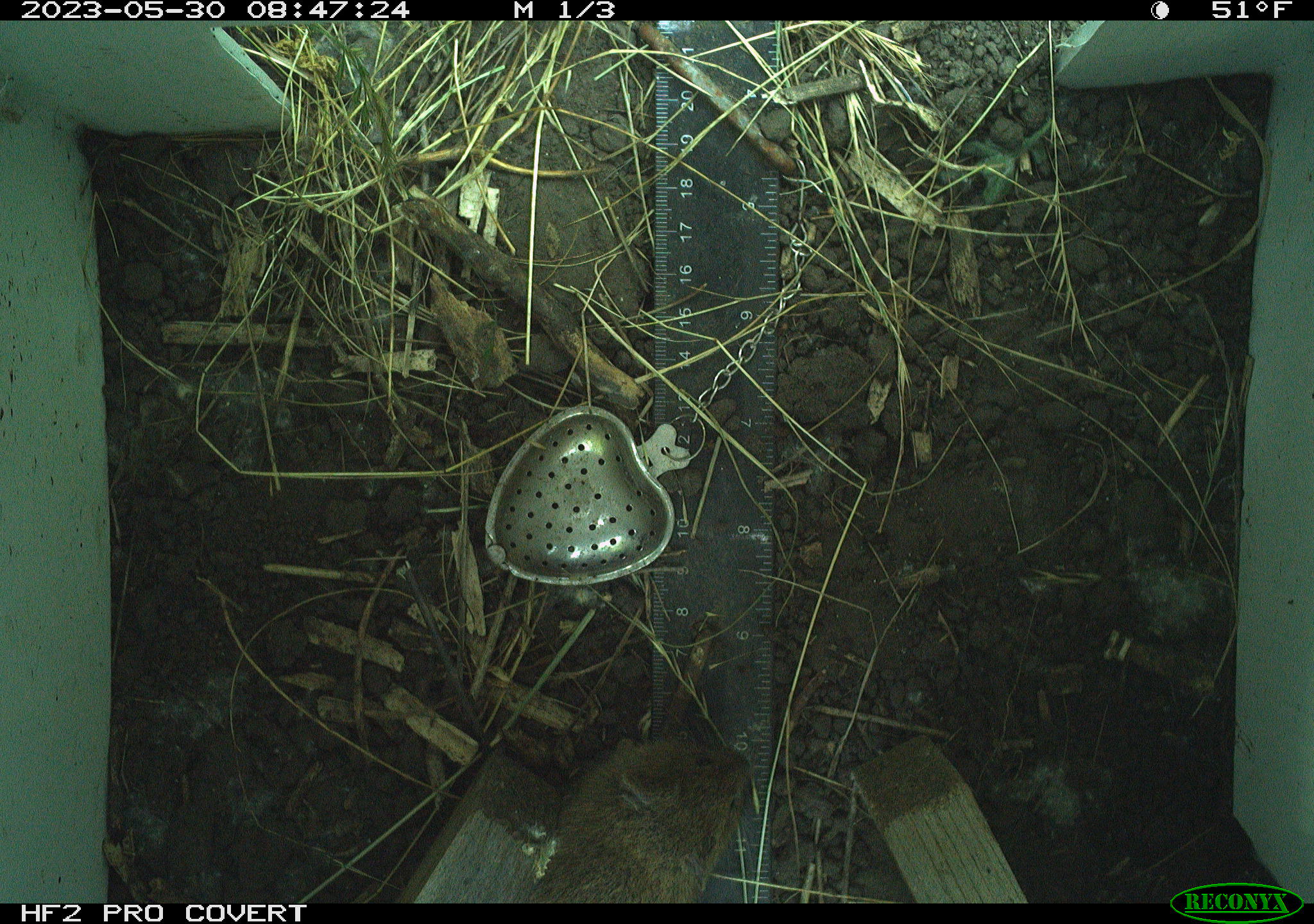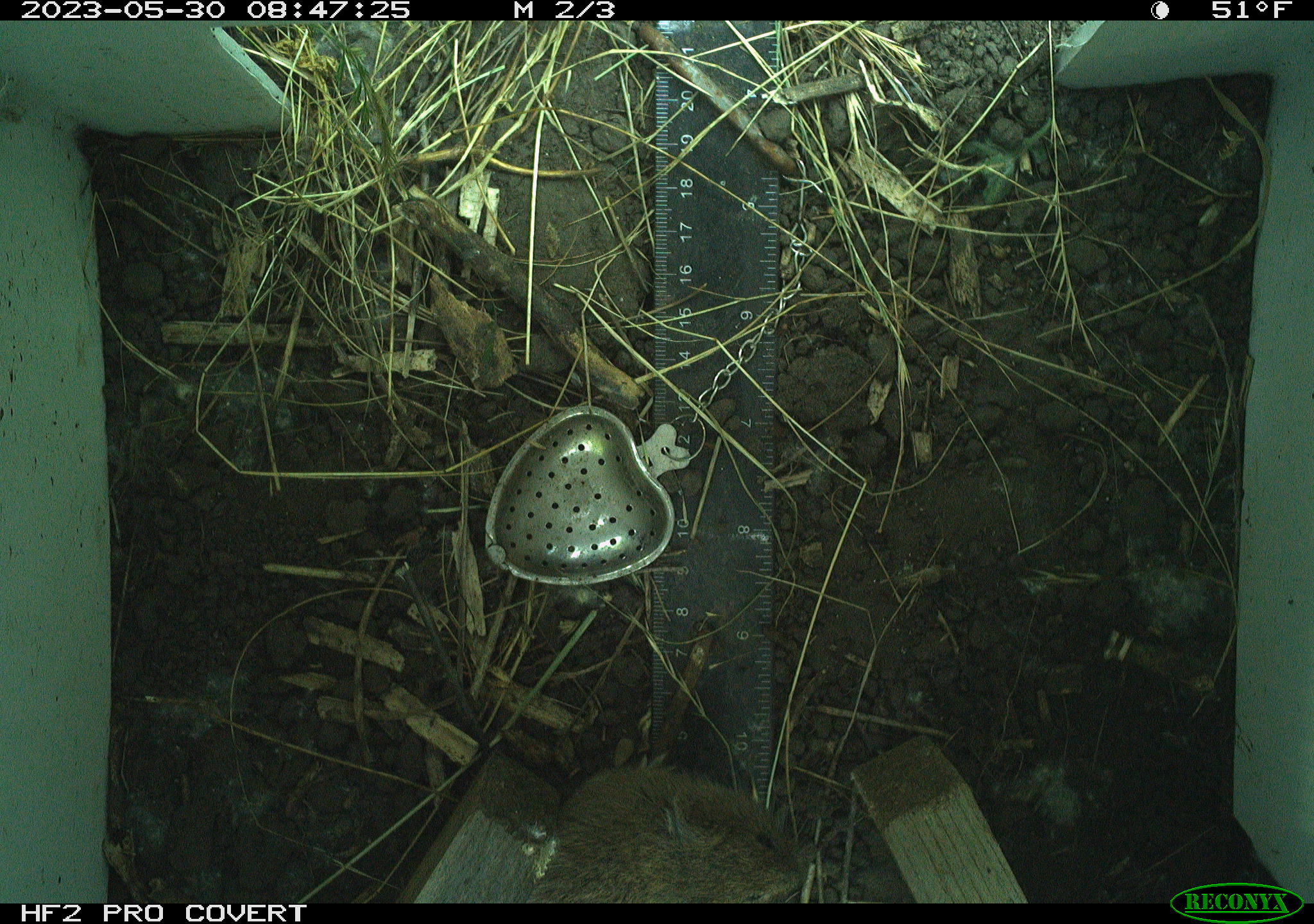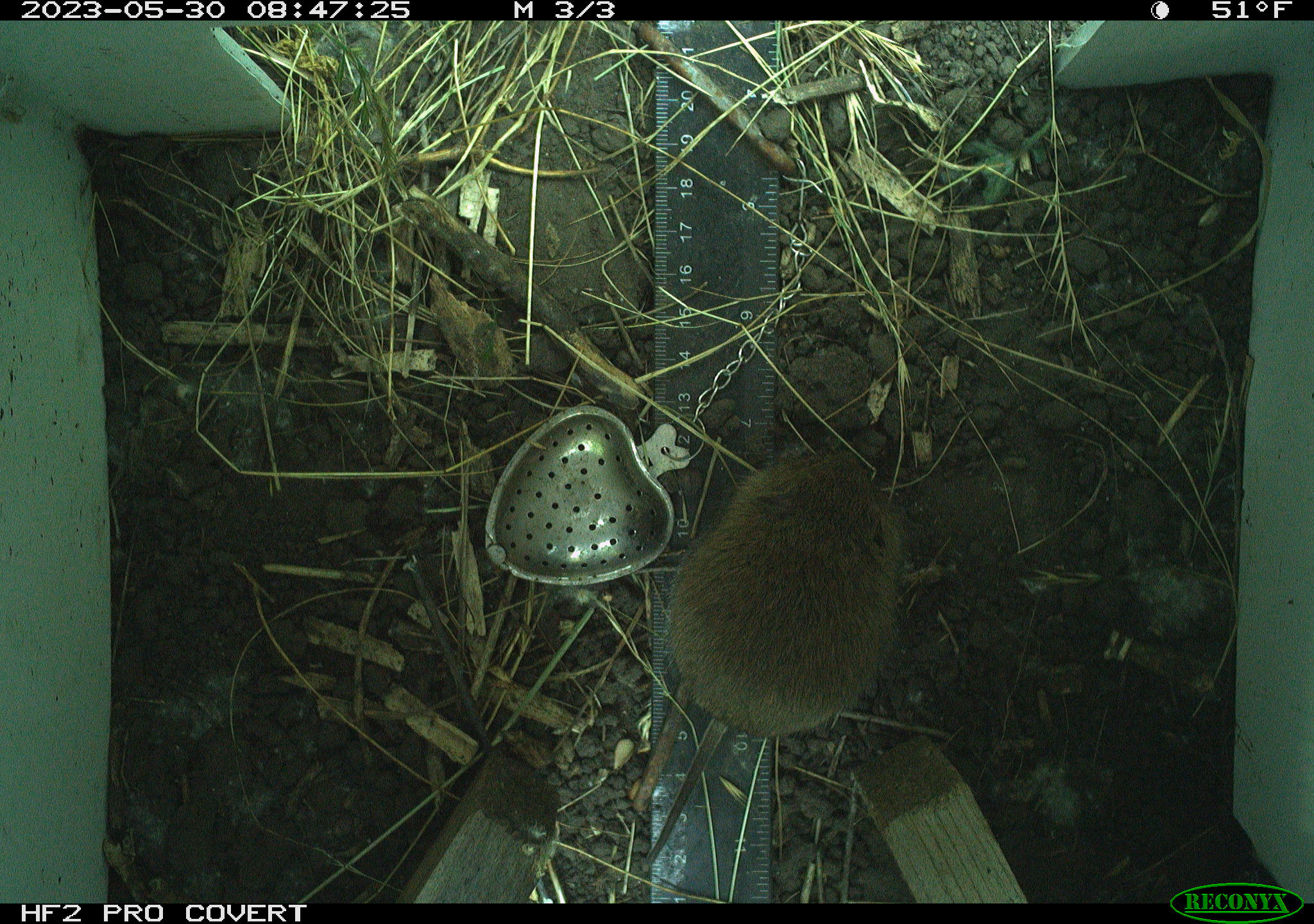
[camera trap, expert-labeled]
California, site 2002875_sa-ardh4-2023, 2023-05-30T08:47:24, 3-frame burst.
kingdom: Animalia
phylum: Chordata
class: Mammalia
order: Rodentia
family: Cricetidae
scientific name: Arvicolinae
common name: voles, lemmings, and muskrats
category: arvicolinae subfamily